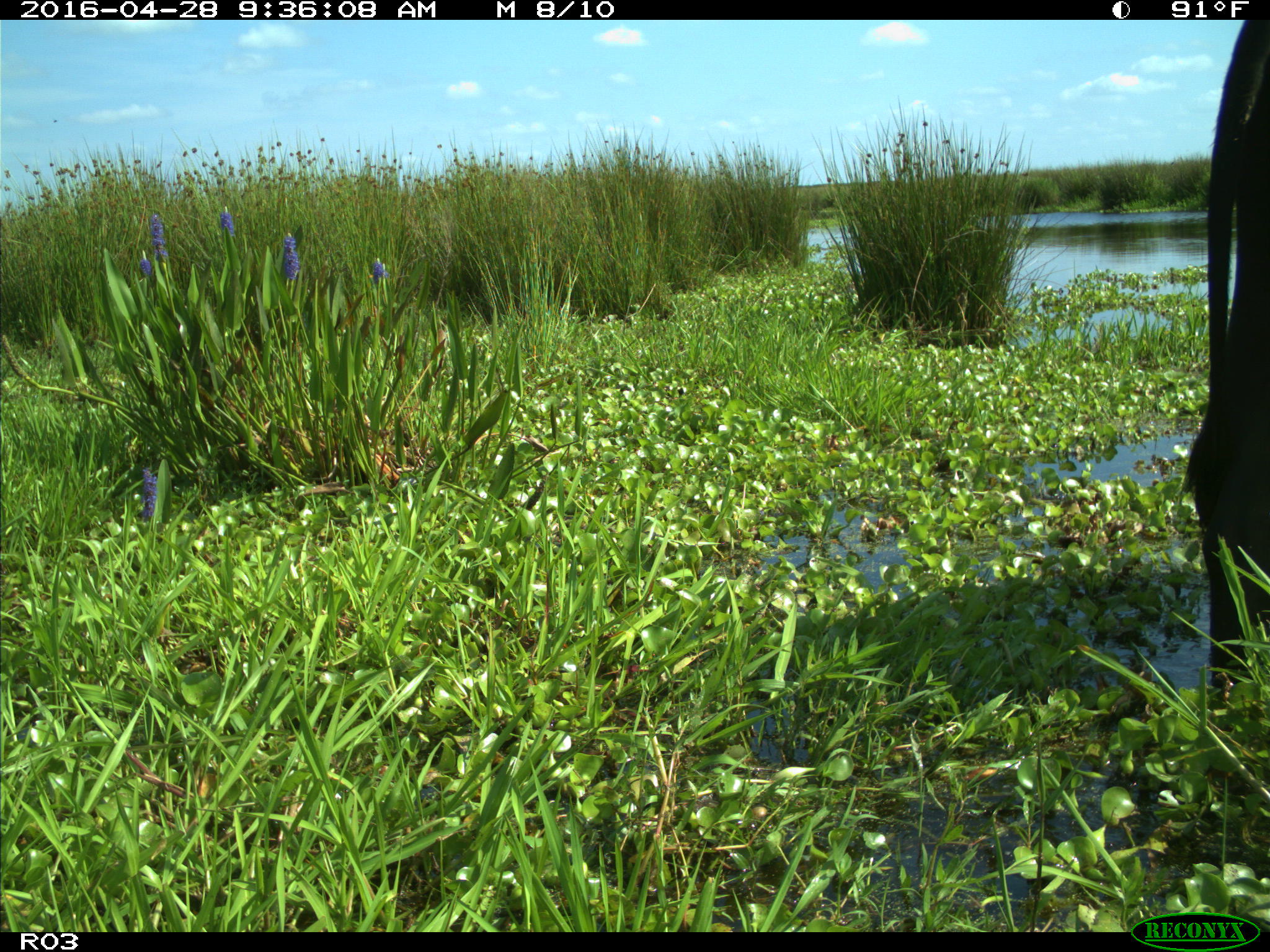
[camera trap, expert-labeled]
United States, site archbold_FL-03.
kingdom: Animalia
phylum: Chordata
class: Mammalia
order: Artiodactyla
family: Bovidae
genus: Bos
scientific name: Bos taurus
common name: domestic cow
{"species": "Bos taurus (domestic cow)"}